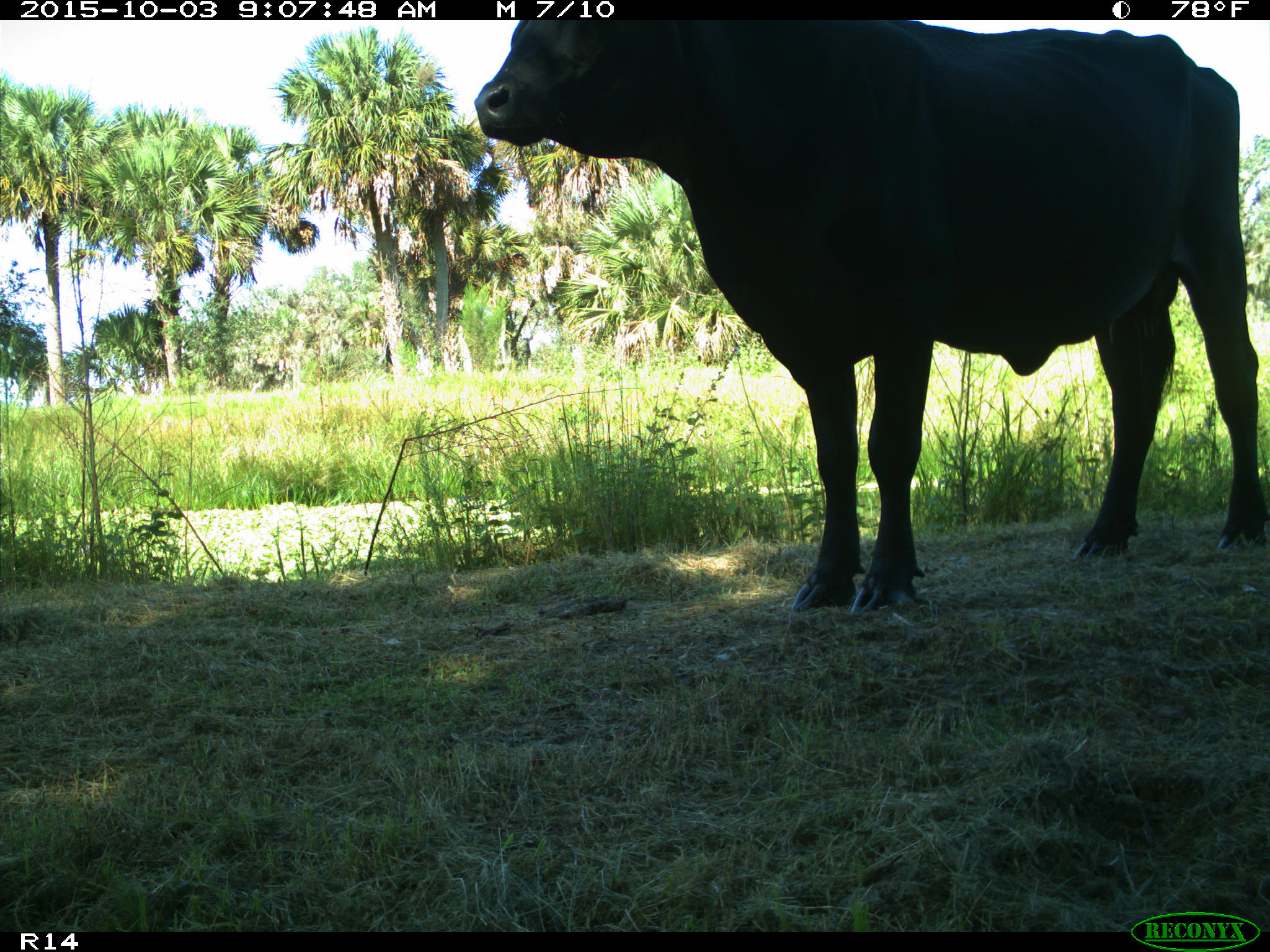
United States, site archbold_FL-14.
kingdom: Animalia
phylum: Chordata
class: Mammalia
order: Artiodactyla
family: Bovidae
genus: Bos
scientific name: Bos taurus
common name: domestic cow